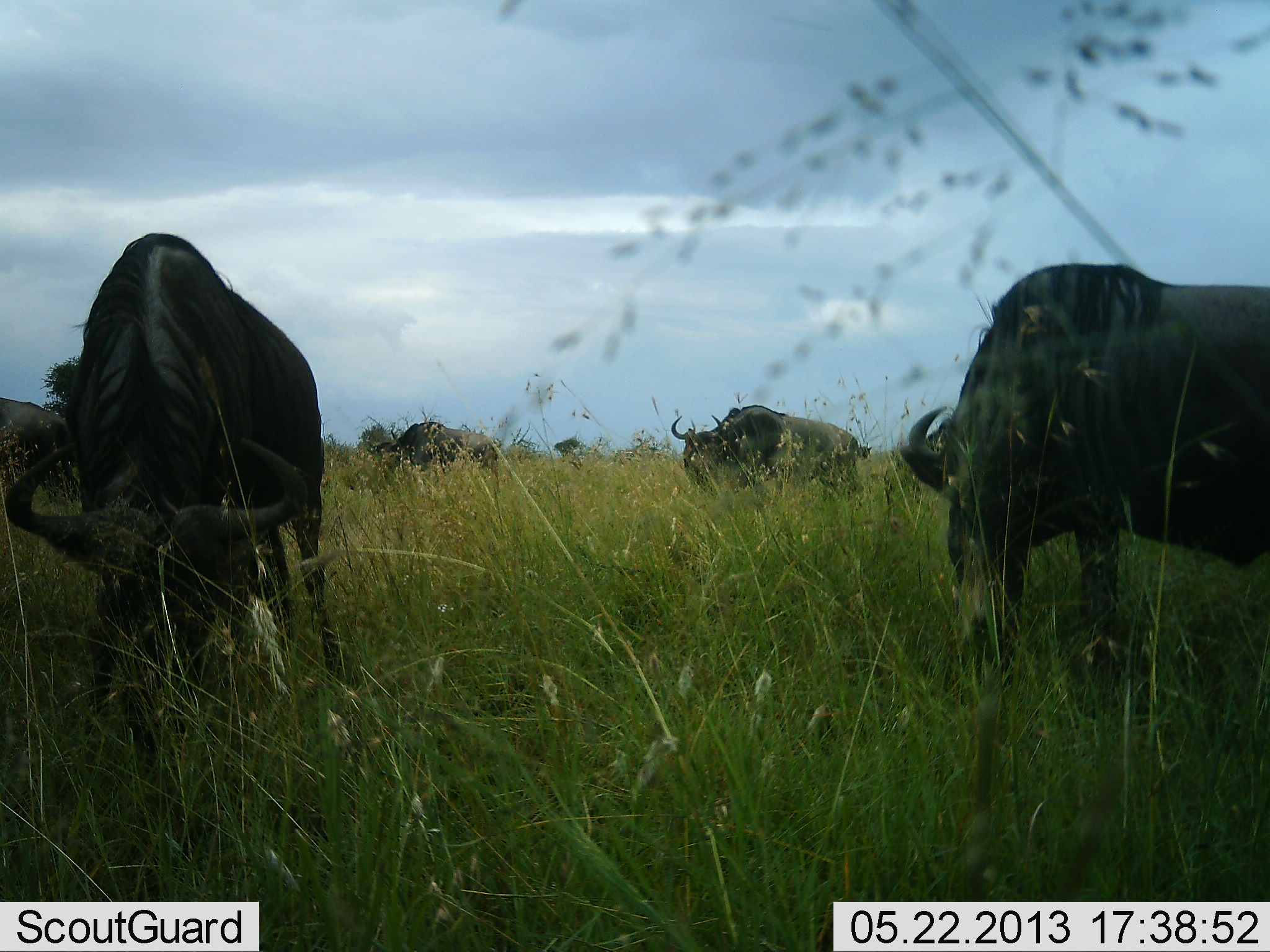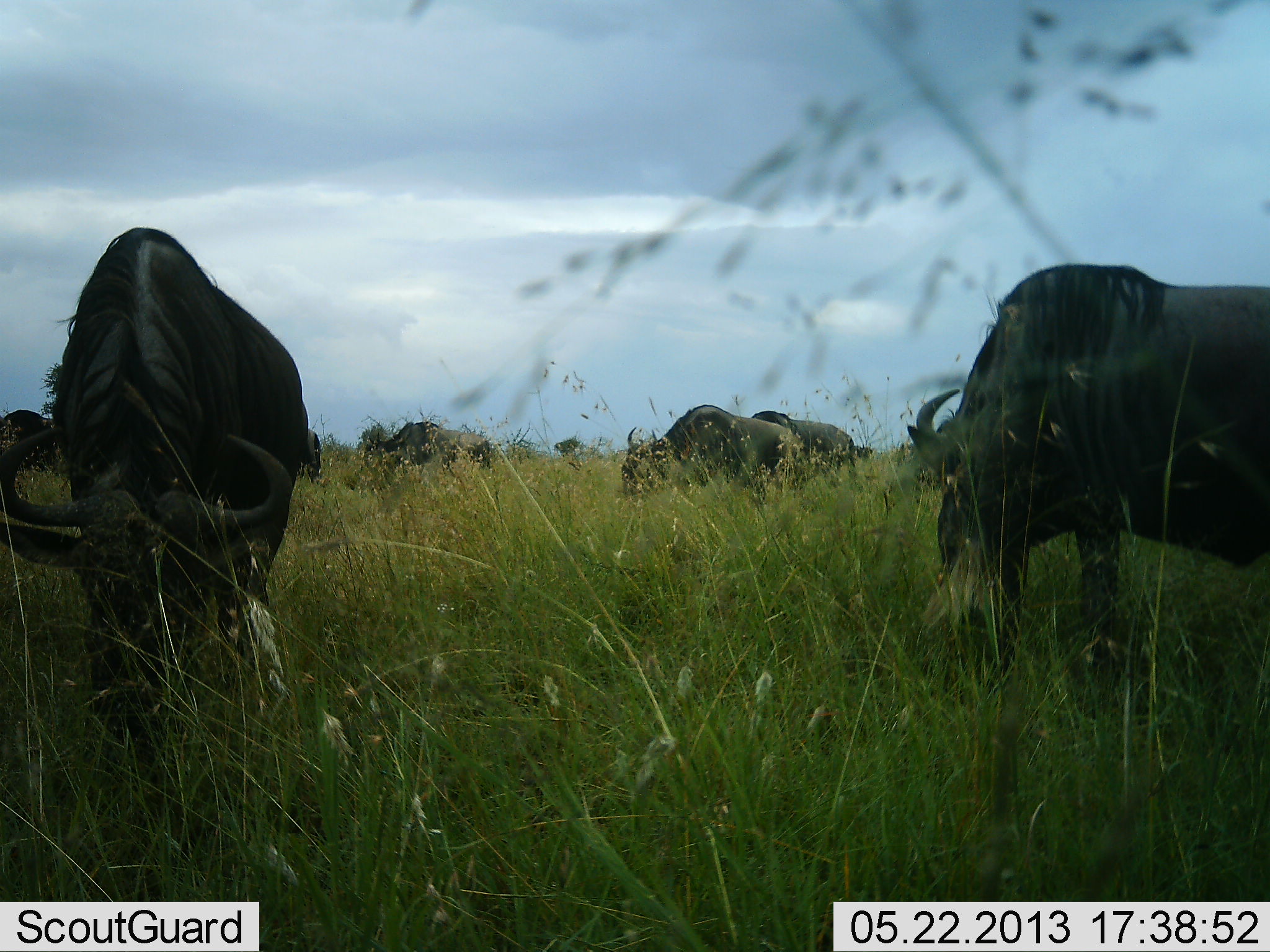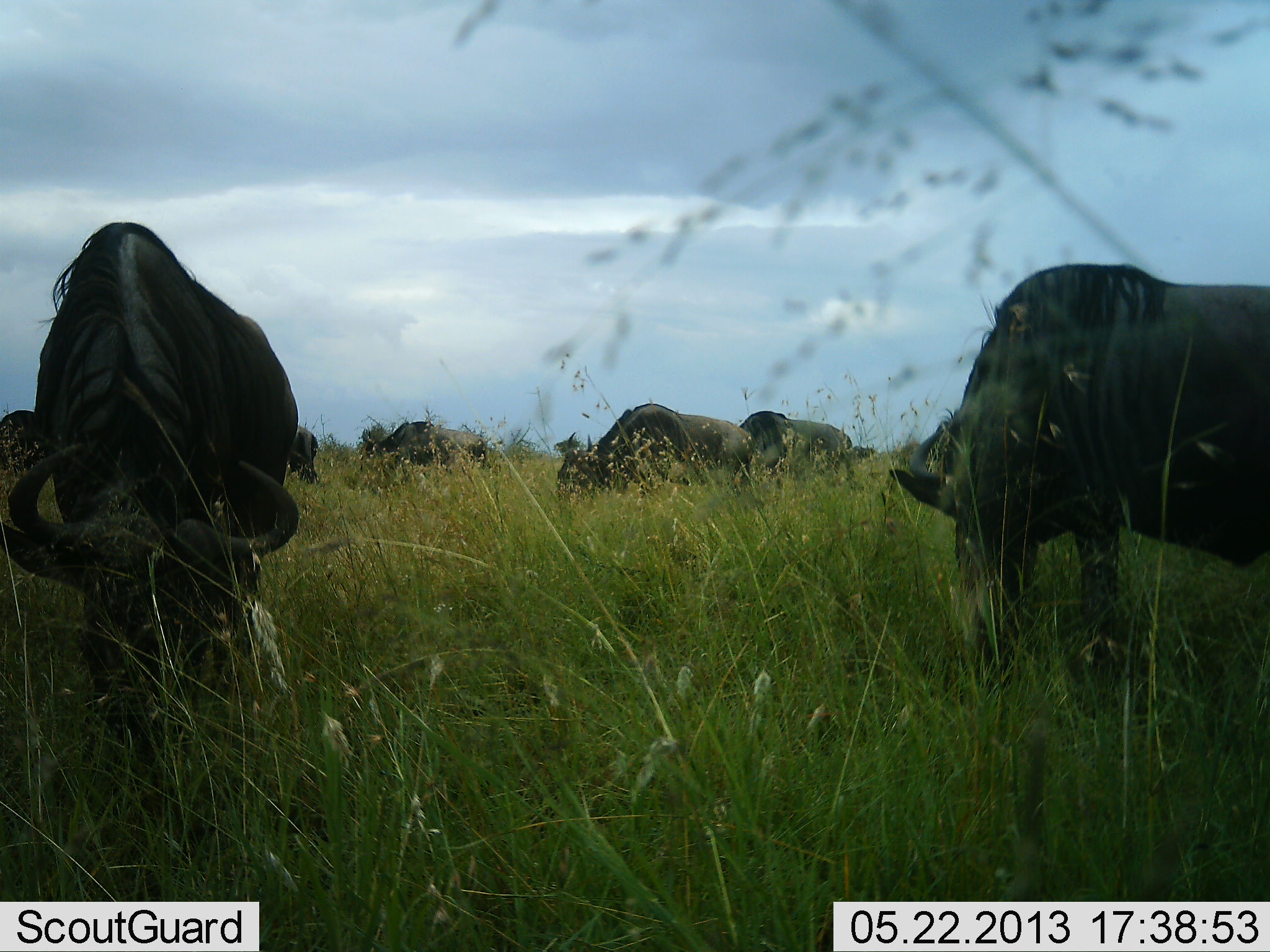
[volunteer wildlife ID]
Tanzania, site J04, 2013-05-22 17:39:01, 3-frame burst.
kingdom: Animalia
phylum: Chordata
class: Mammalia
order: Artiodactyla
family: Bovidae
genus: Connochaetes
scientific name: Connochaetes taurinus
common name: blue wildebeest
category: wildebeest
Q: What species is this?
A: Wildebeest (blue wildebeest) (Connochaetes taurinus).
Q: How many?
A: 7.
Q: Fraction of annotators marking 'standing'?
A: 43%.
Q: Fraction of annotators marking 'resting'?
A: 0%.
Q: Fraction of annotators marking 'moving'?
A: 33%.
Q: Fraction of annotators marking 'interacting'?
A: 0%.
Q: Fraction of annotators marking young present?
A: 0%.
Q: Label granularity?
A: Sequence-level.